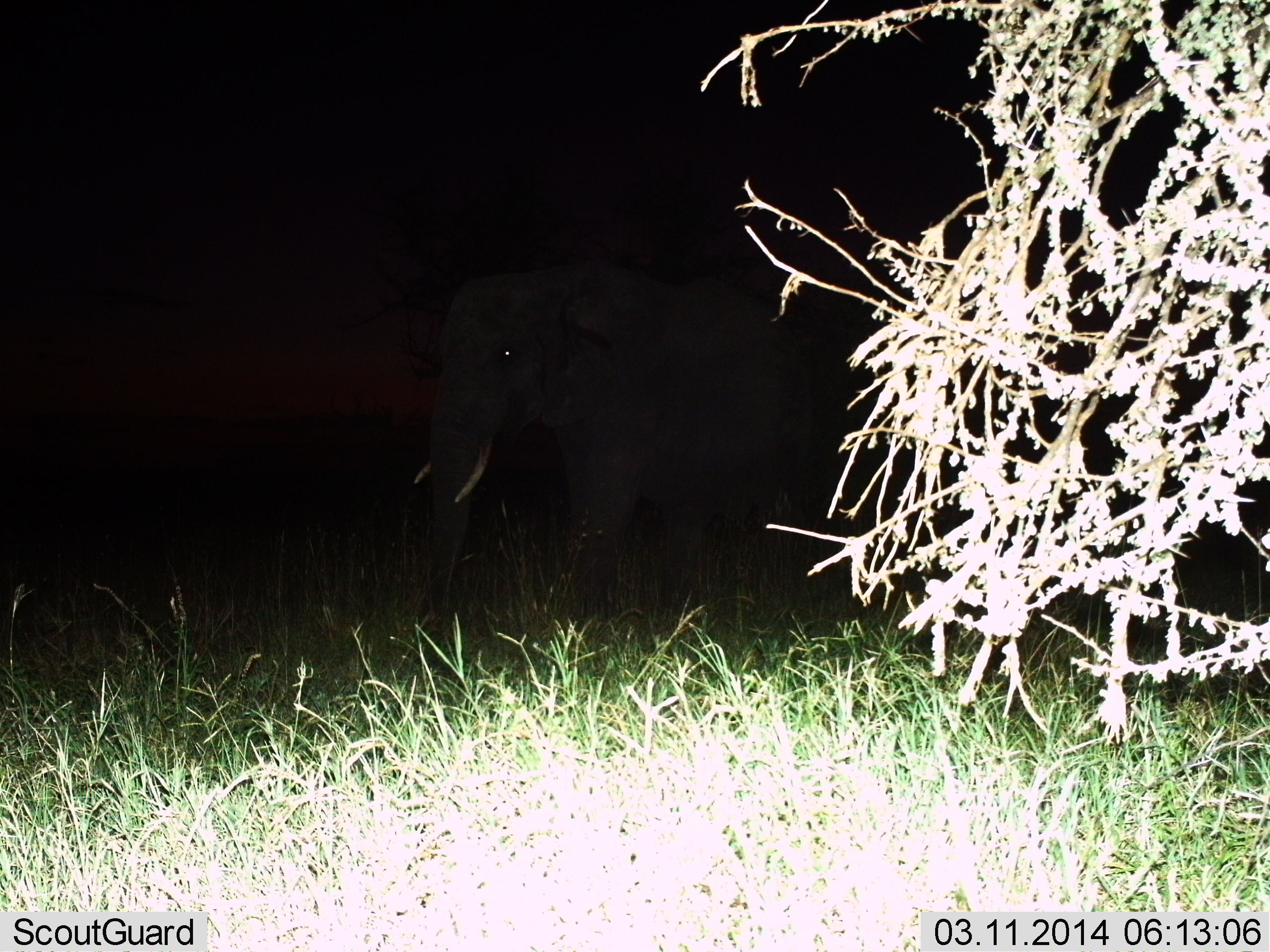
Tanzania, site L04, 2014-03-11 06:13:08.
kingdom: Animalia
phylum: Chordata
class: Mammalia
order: Proboscidea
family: Elephantidae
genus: Loxodonta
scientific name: Loxodonta africana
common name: african bush elephant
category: elephant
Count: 1.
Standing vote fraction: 70%.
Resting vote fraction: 0%.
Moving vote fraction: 30%.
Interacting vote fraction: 0%.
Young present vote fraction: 0%.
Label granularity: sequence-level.